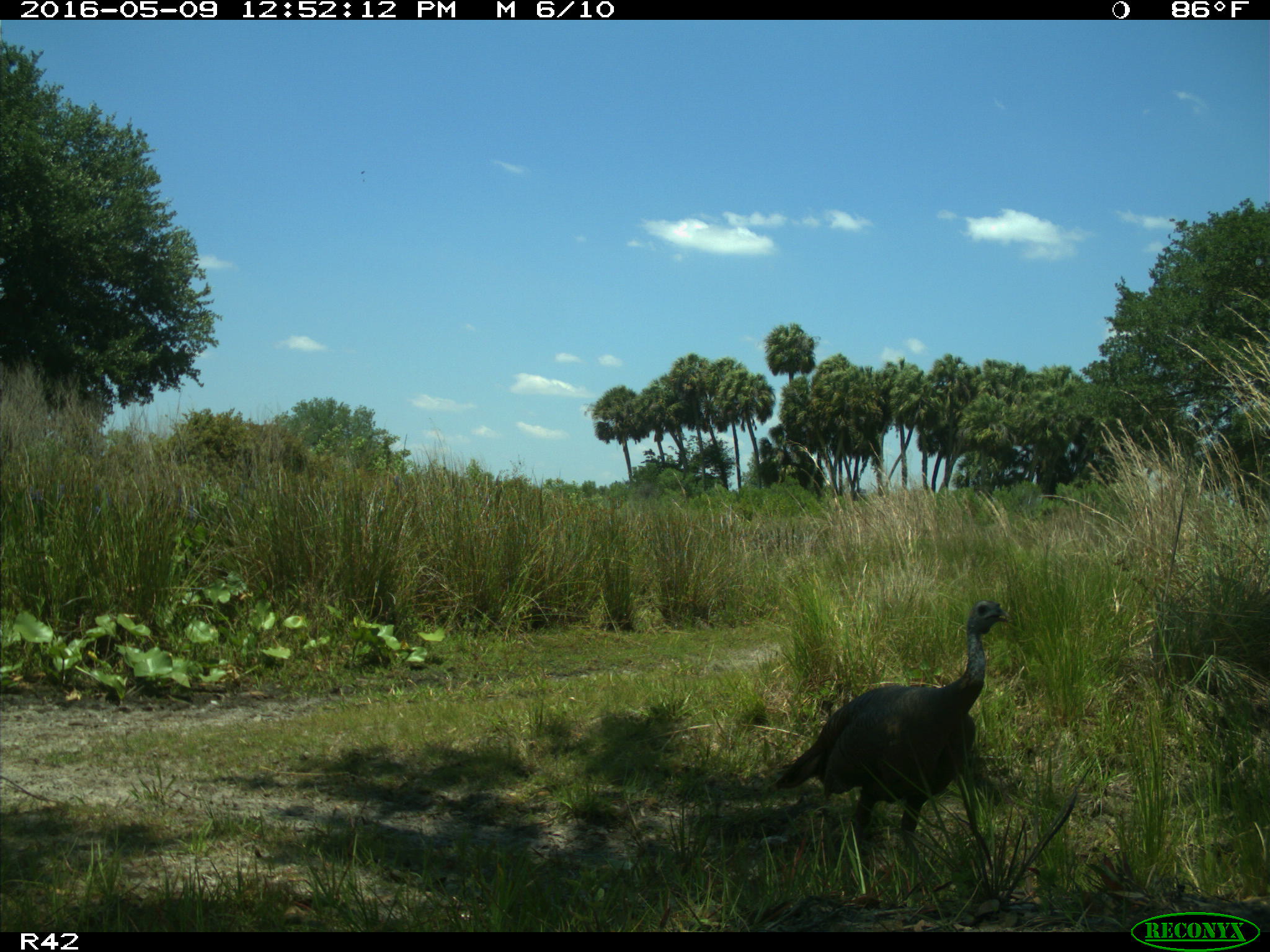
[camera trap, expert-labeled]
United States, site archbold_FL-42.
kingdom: Animalia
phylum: Chordata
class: Mammalia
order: Artiodactyla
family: Bovidae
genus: Bos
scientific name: Bos taurus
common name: domestic cow